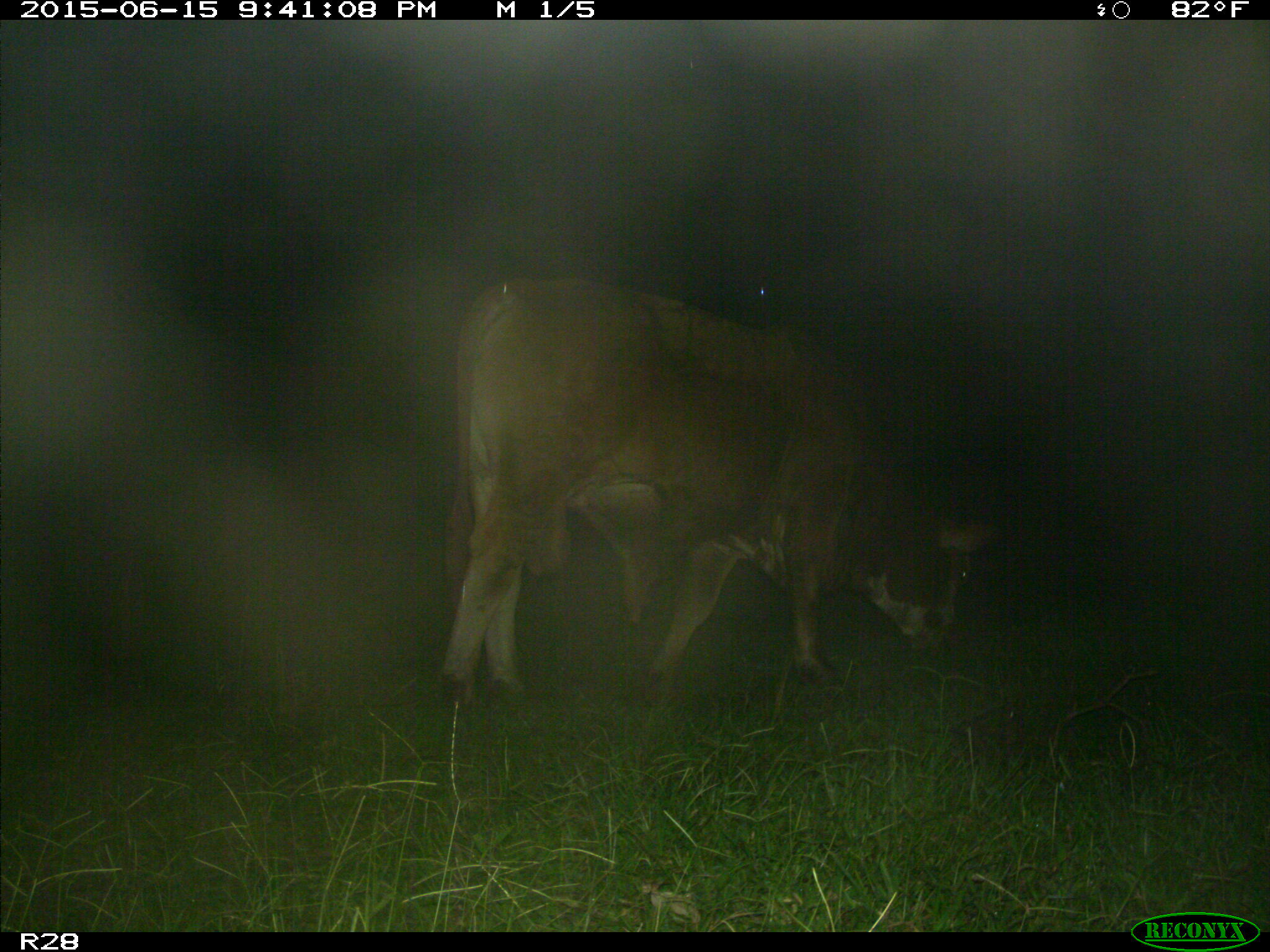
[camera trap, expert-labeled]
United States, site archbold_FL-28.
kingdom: Animalia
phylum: Chordata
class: Mammalia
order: Artiodactyla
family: Bovidae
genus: Bos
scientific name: Bos taurus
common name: domestic cow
Bos taurus (domestic cow).